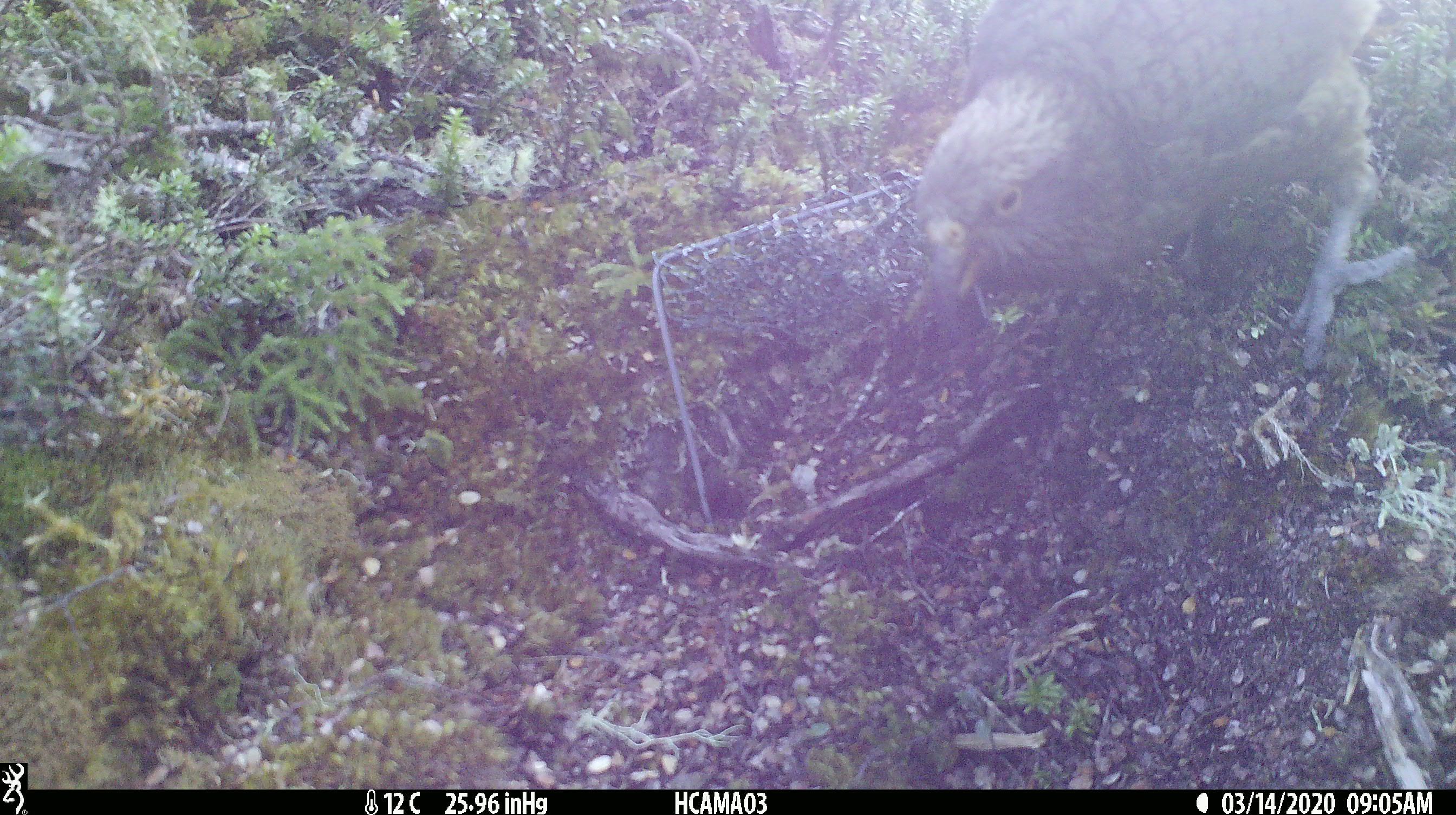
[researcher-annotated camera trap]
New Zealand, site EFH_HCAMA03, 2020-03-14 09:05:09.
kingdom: Animalia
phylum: Chordata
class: Aves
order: Psittaciformes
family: Strigopidae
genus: Nestor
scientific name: Nestor notabilis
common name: kea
Kea (Nestor notabilis).